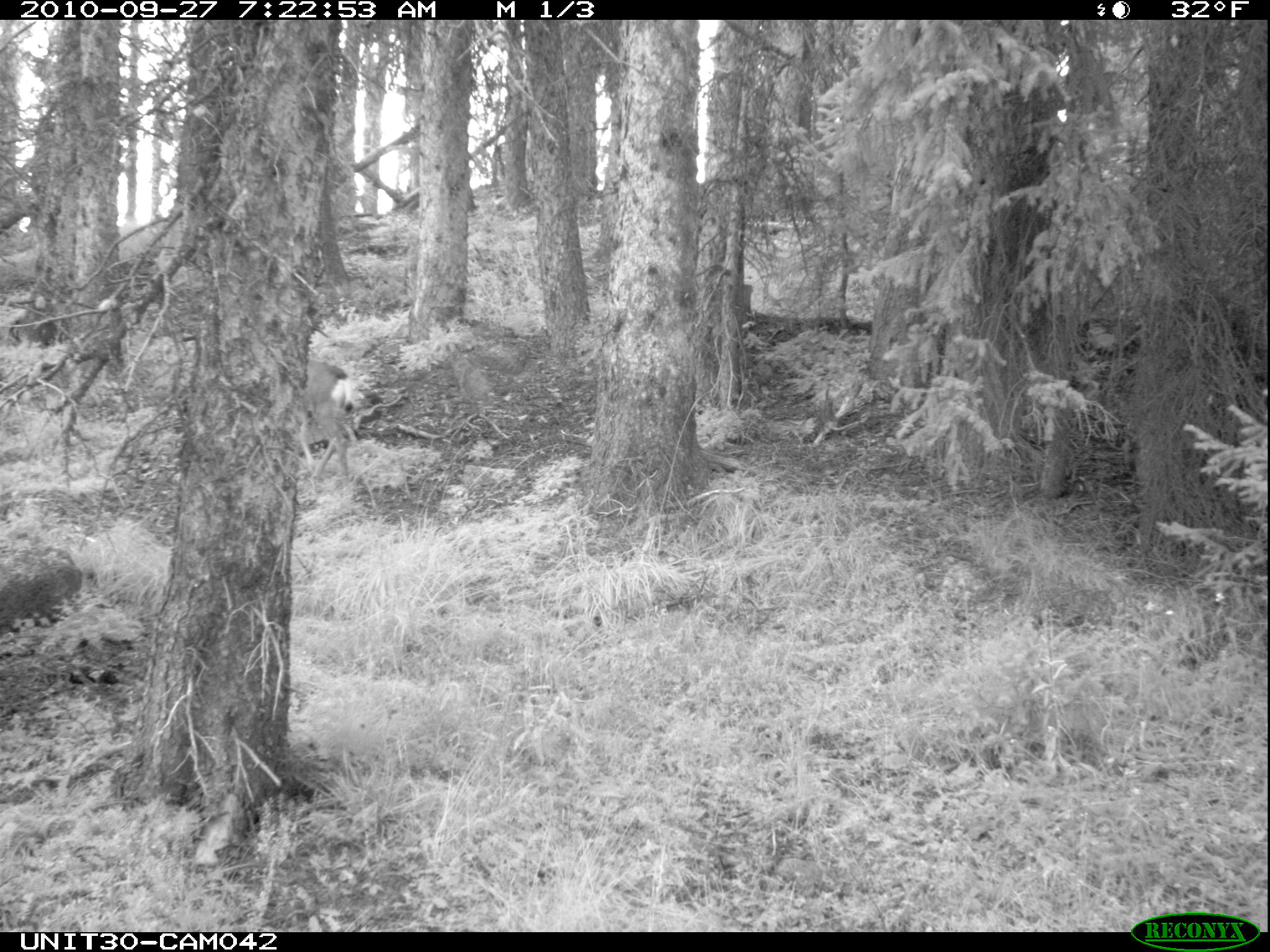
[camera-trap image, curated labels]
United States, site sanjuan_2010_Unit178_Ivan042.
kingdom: Animalia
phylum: Chordata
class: Mammalia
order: Artiodactyla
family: Cervidae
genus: Odocoileus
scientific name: Odocoileus hemionus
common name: mule deer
Odocoileus hemionus (mule deer).